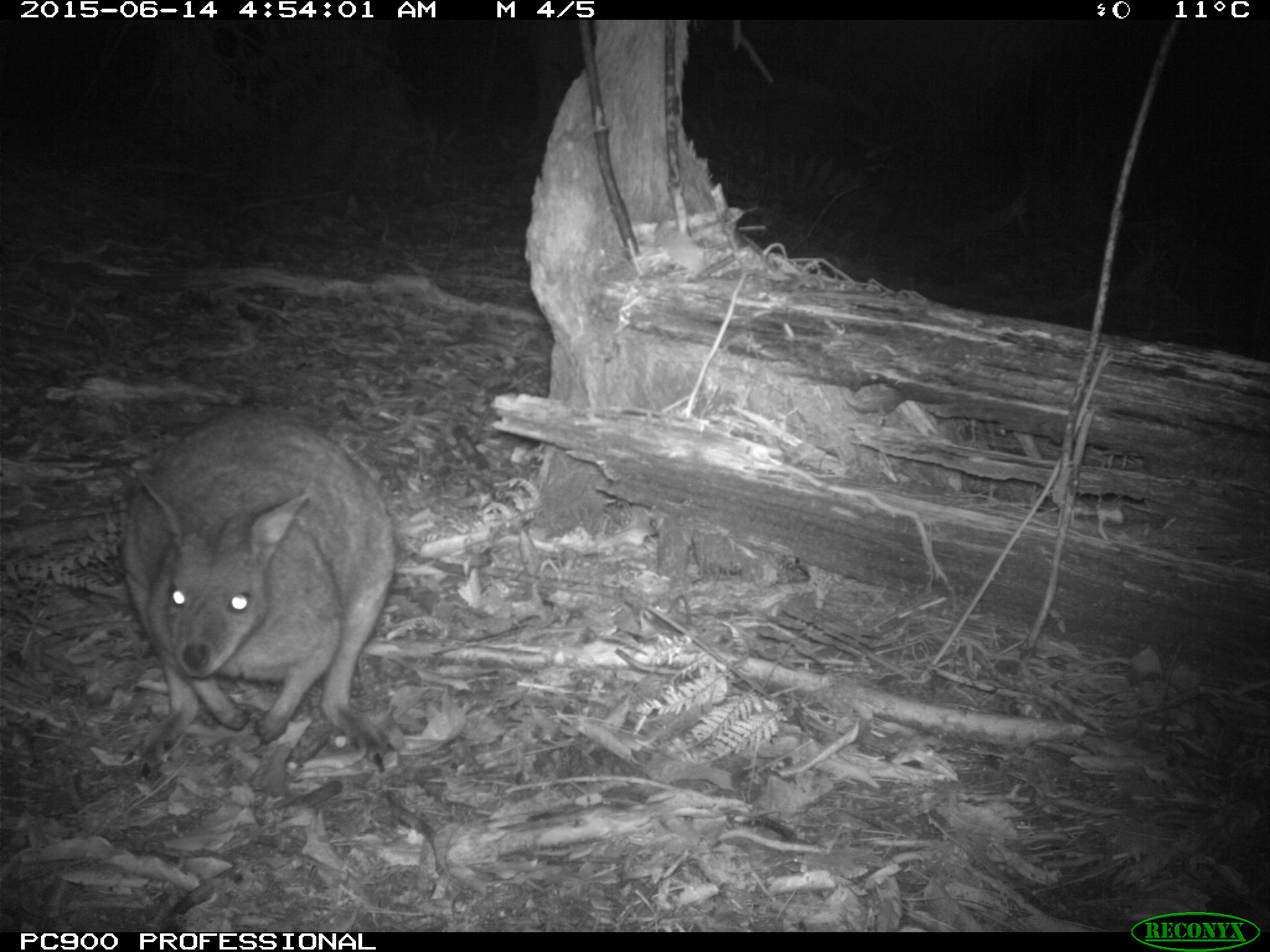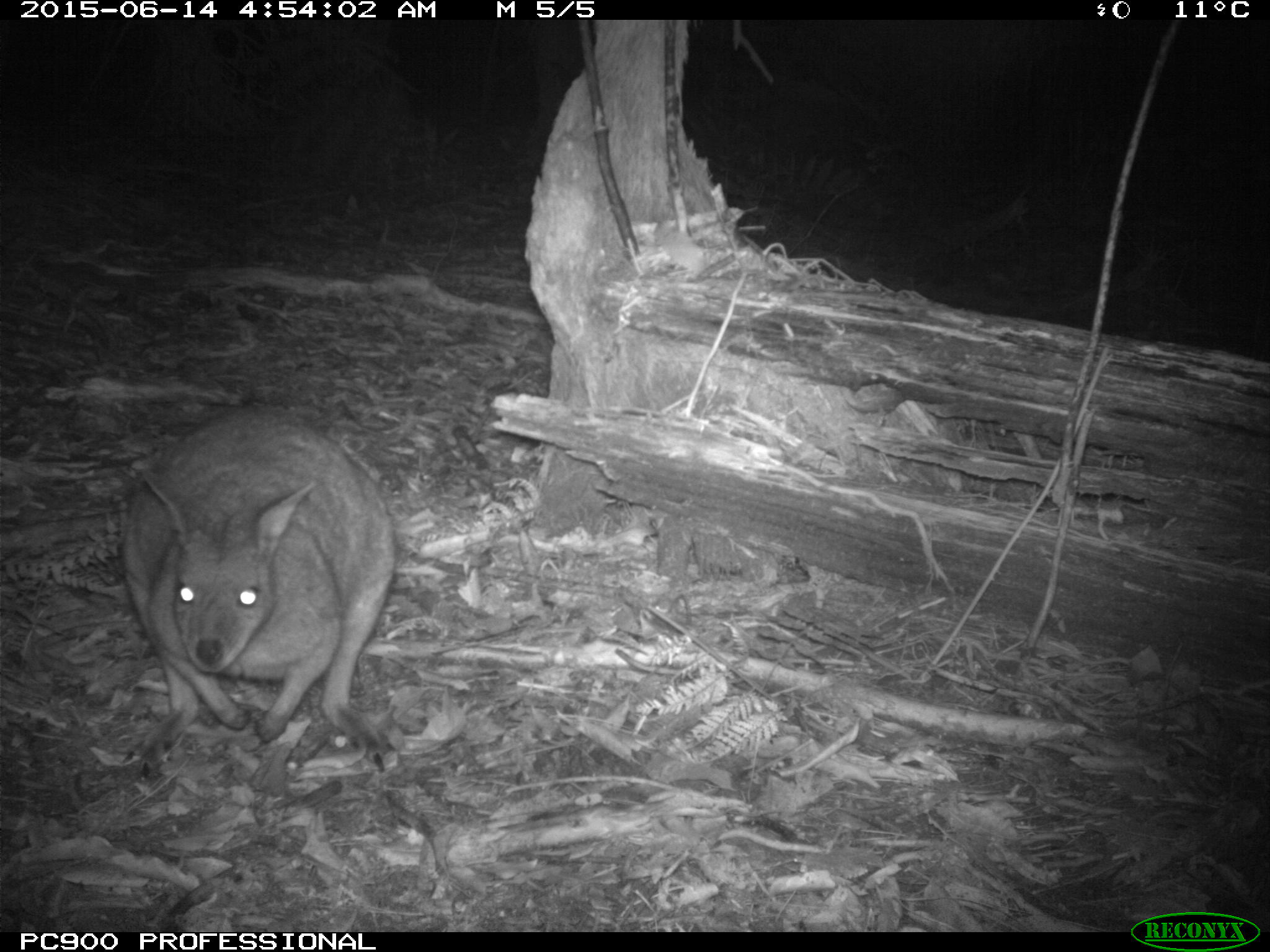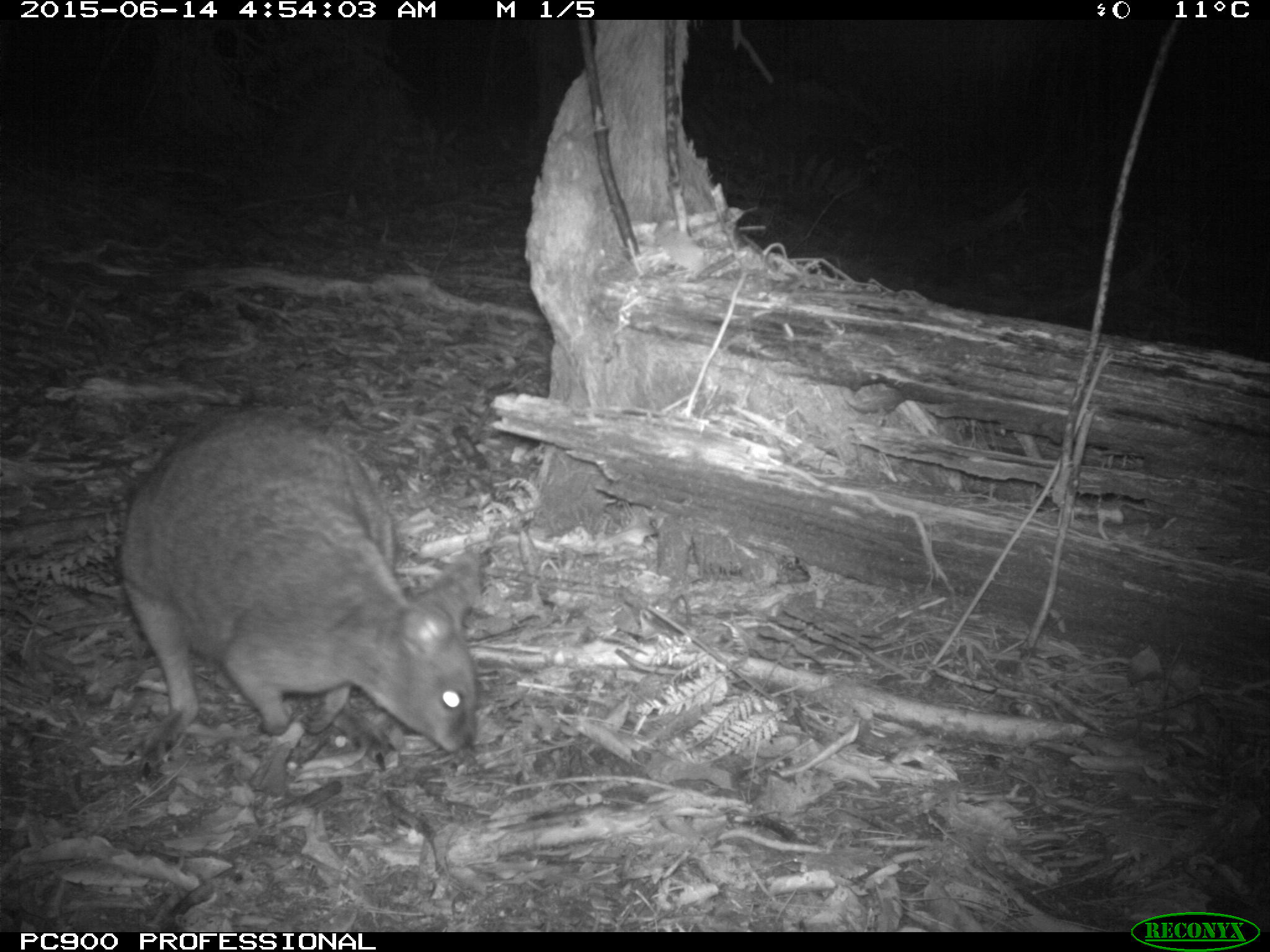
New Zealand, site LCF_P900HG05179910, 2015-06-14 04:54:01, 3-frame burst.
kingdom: Animalia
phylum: Chordata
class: Mammalia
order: Diprotodontia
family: Macropodidae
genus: Notamacropus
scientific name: Notamacropus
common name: wallaby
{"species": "wallaby (Notamacropus)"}